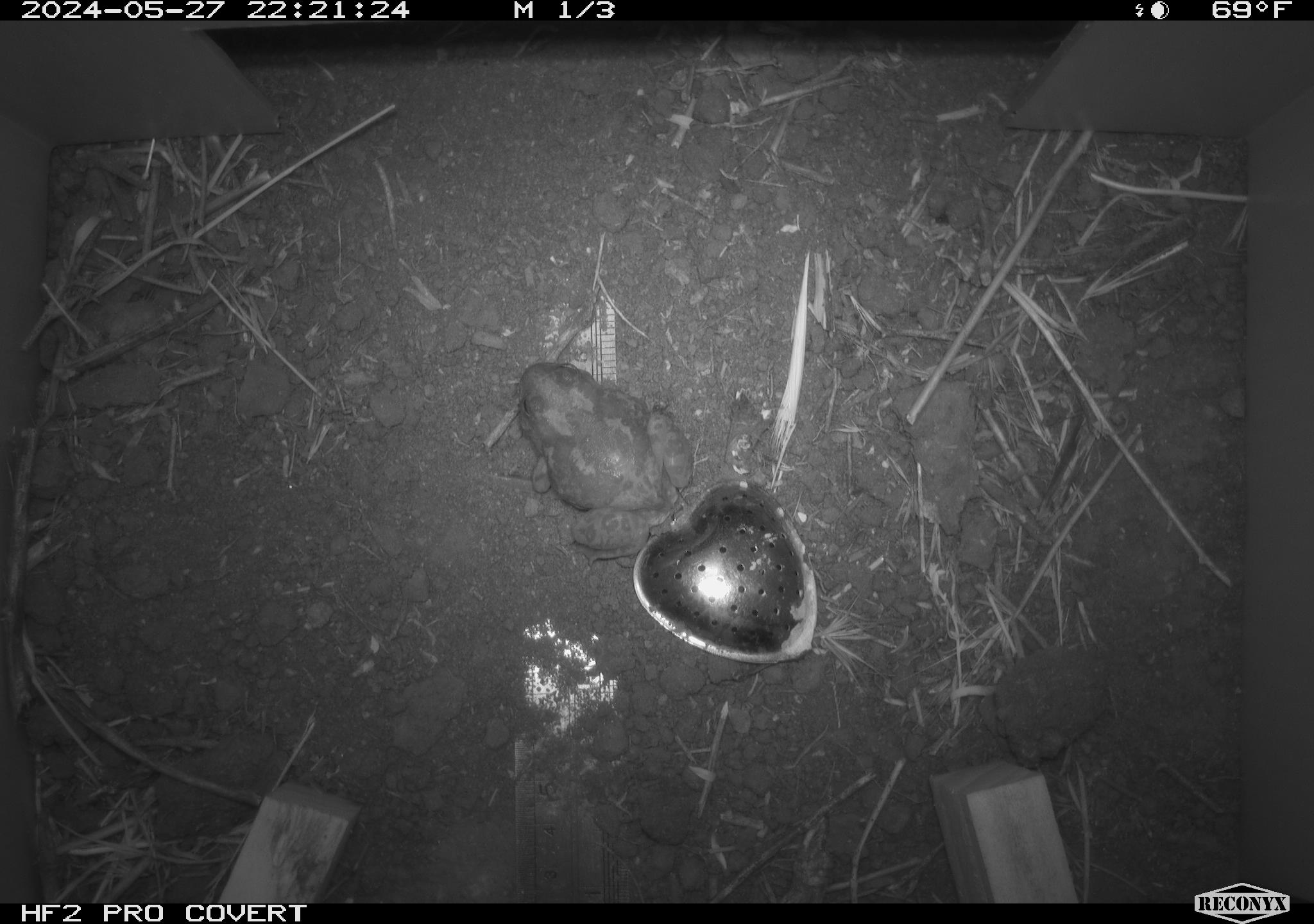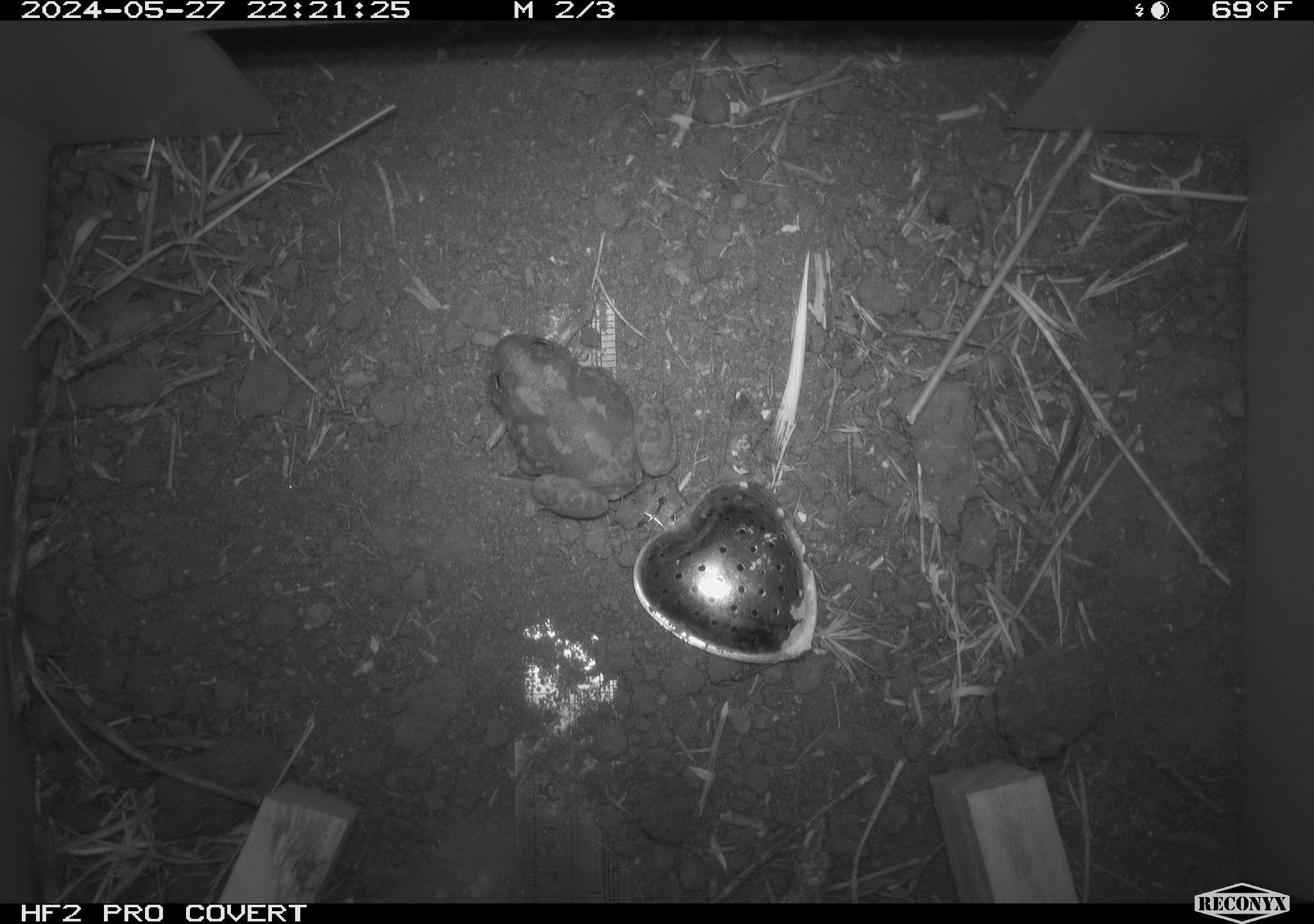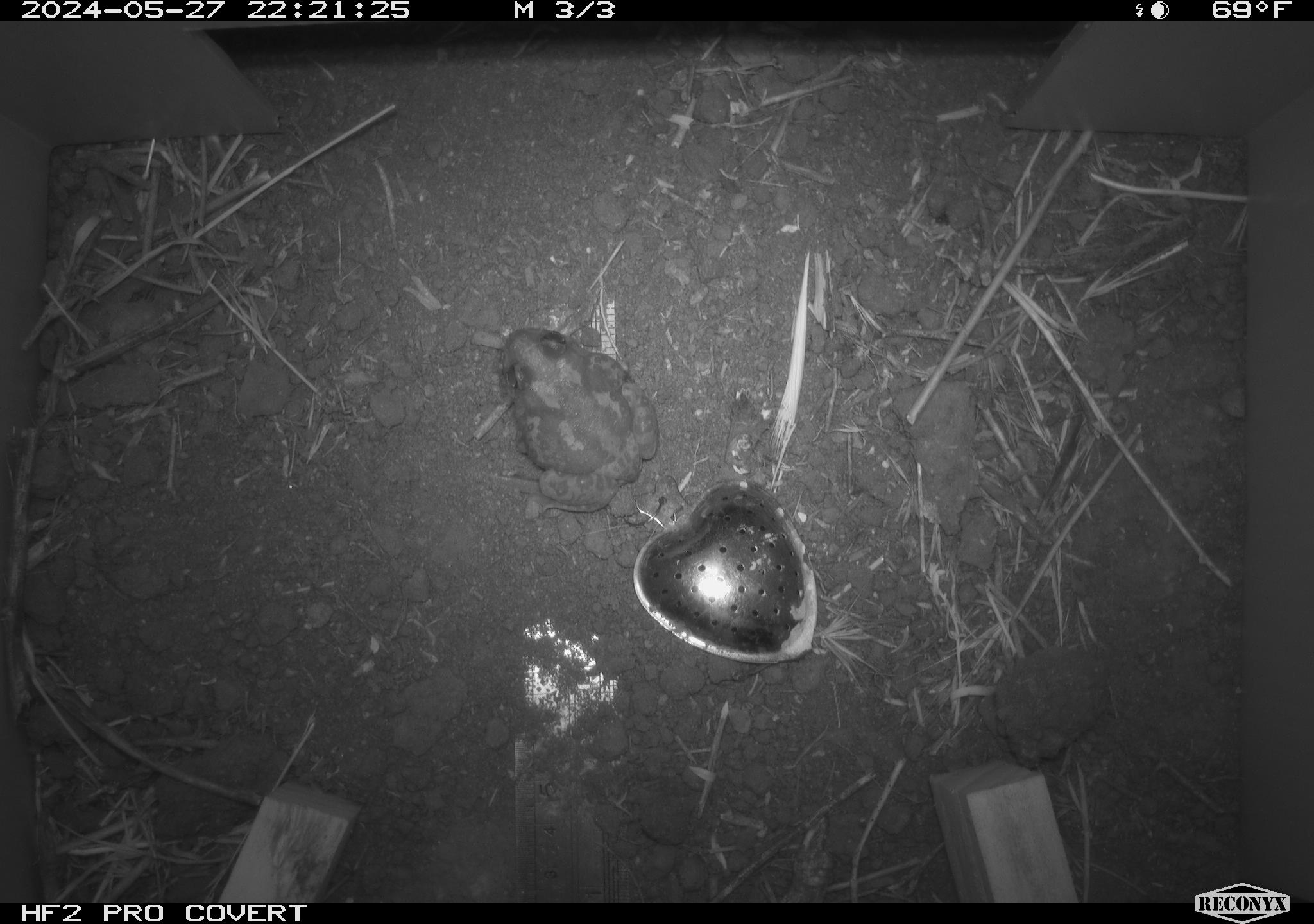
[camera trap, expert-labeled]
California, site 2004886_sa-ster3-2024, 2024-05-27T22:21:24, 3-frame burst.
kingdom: Animalia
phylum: Chordata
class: Amphibia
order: Anura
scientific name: Anura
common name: frogs